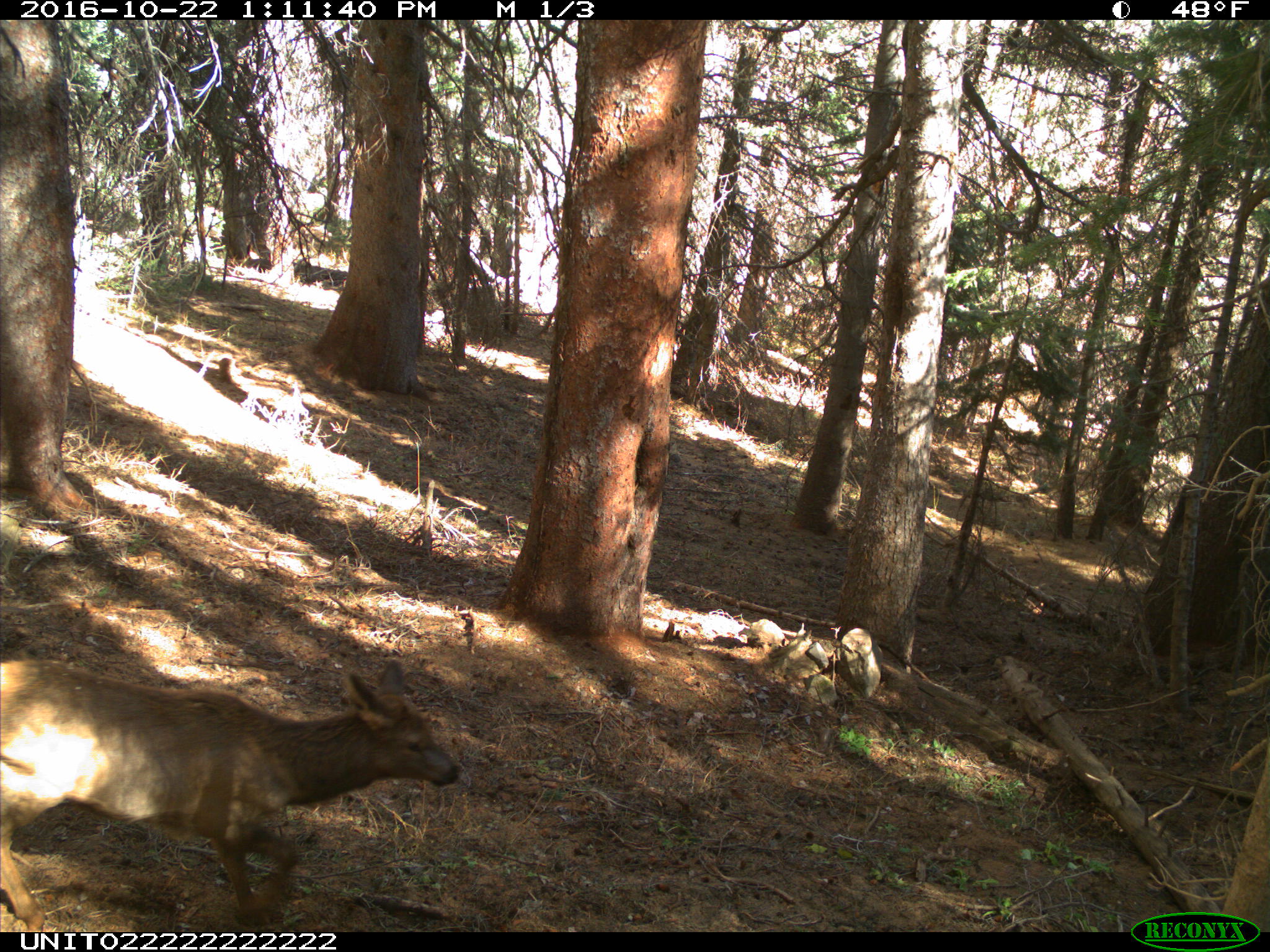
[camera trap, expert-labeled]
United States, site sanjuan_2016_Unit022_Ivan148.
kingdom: Animalia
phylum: Chordata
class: Mammalia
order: Artiodactyla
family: Cervidae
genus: Cervus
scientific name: Cervus elaphus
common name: red deer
Cervus elaphus (red deer).